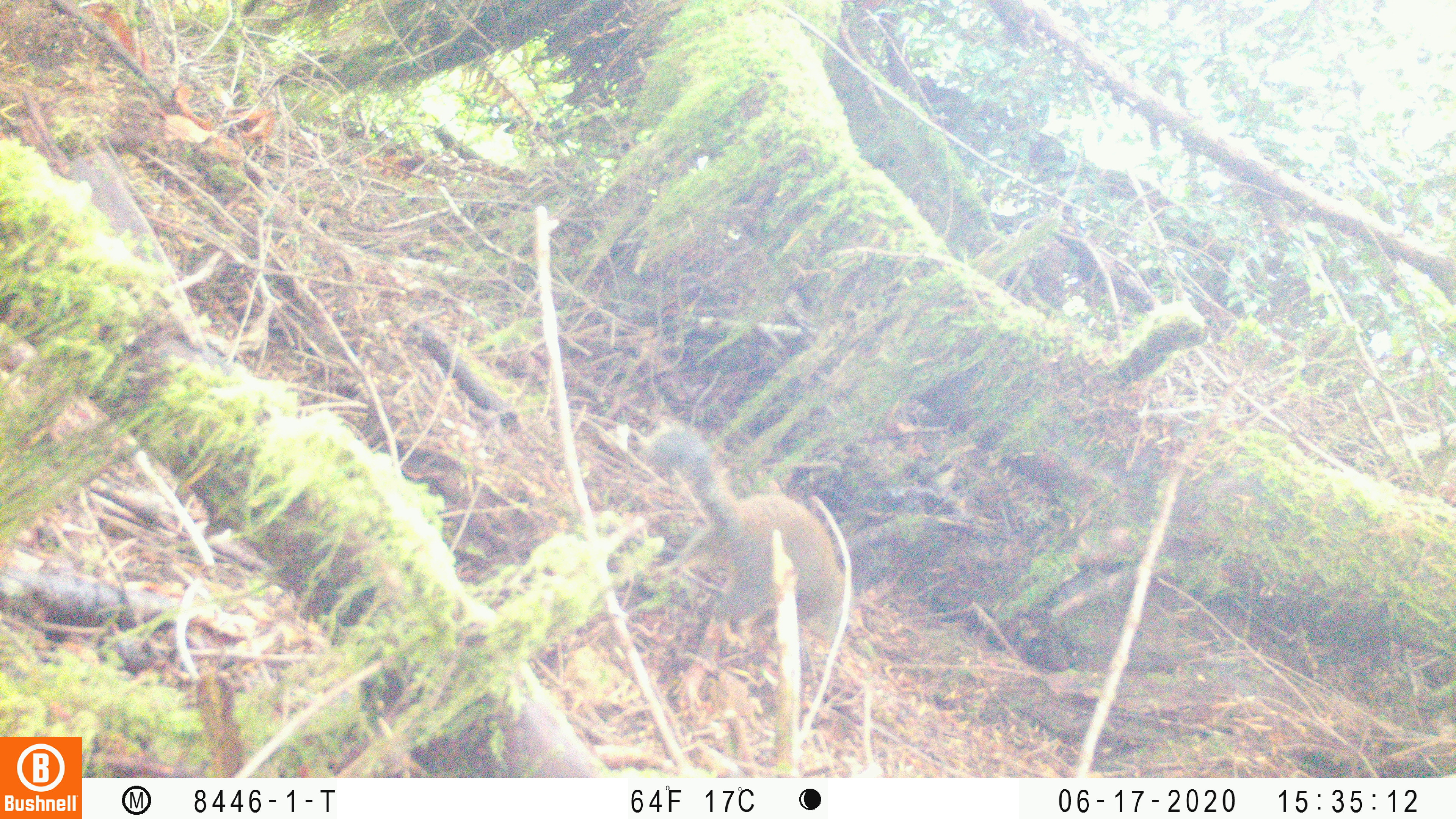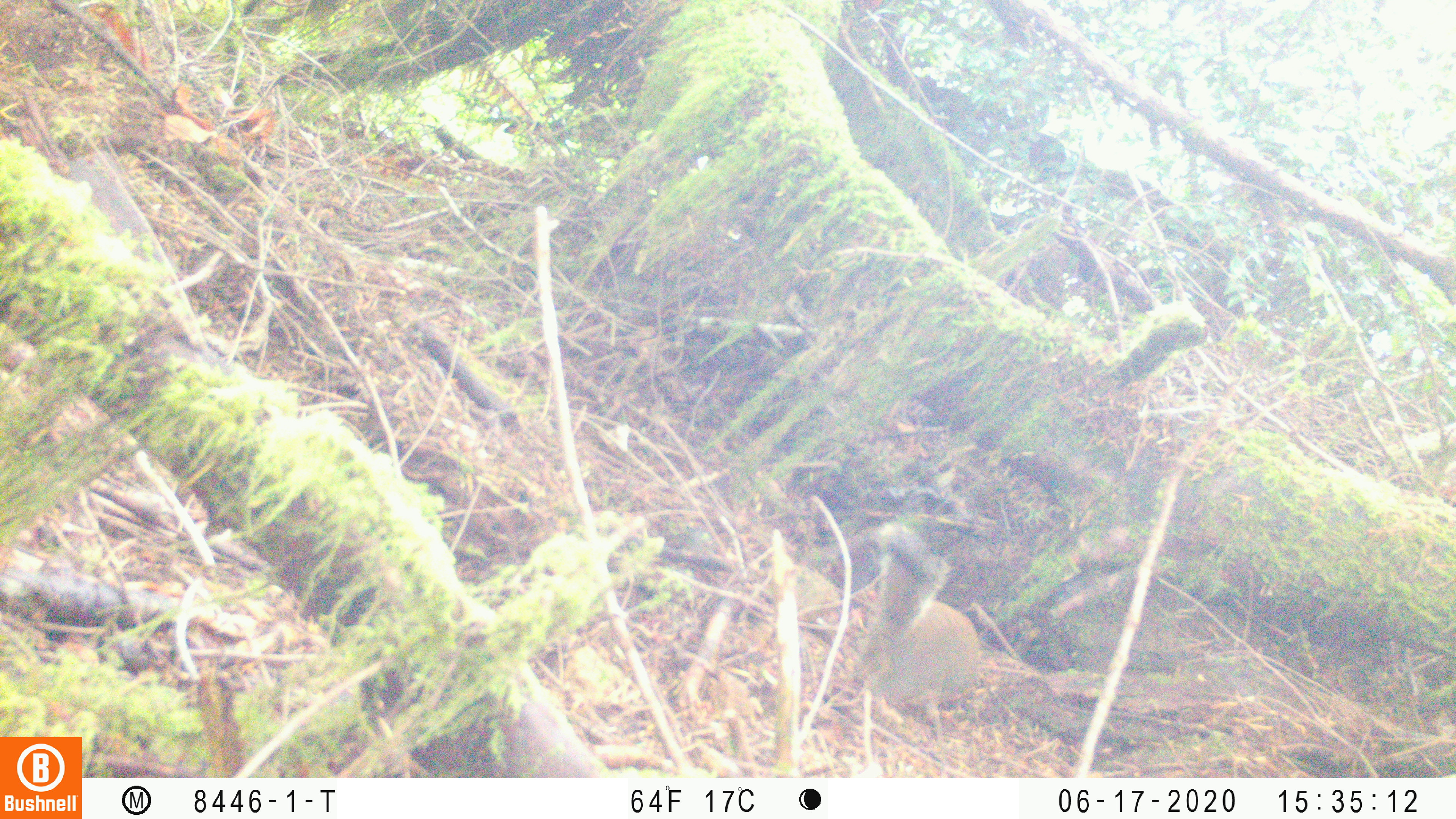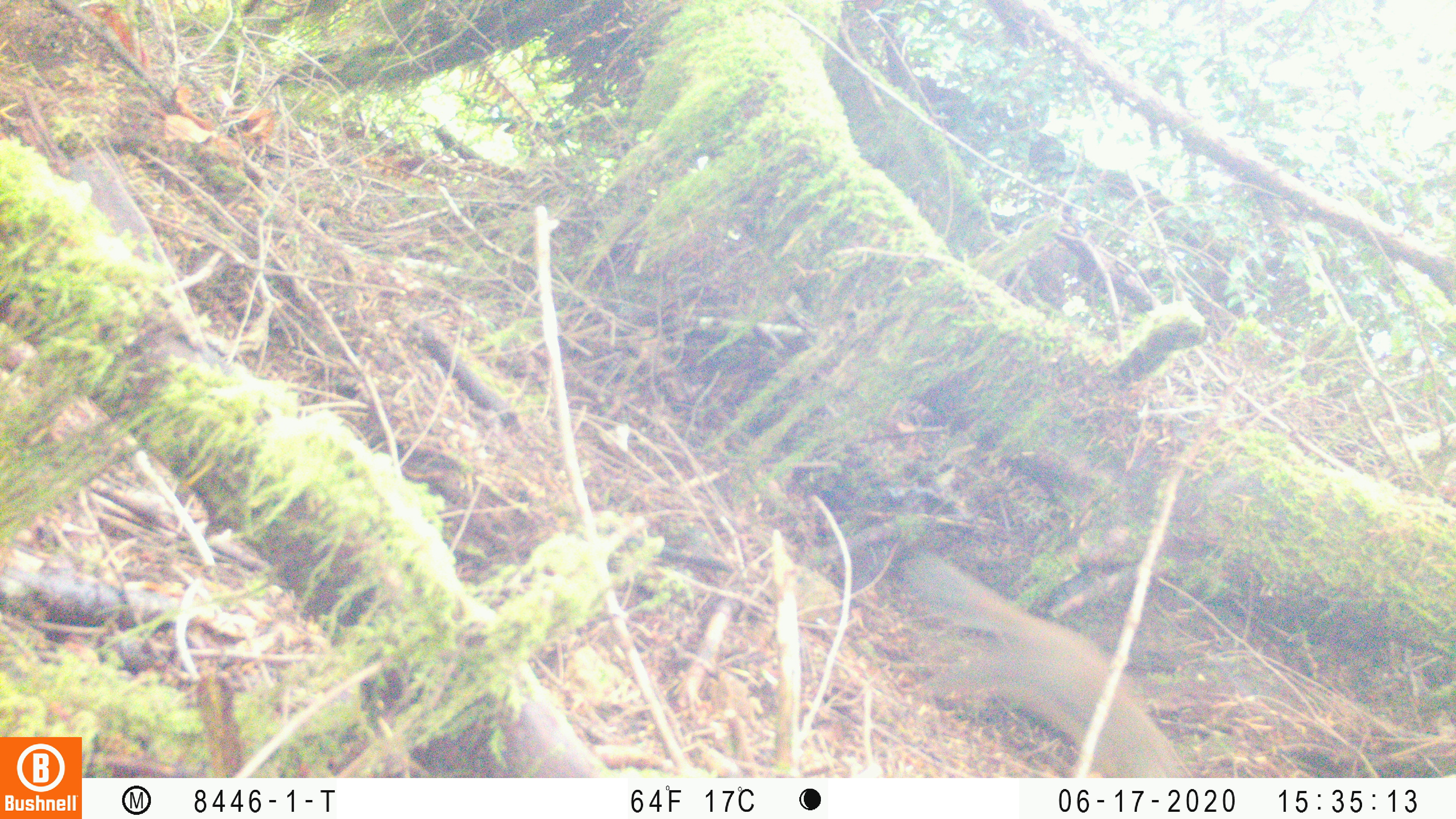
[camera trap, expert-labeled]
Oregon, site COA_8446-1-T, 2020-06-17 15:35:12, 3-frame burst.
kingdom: Animalia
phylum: Chordata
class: Mammalia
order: Rodentia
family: Sciuridae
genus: Tamiasciurus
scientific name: Tamiasciurus douglasii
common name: douglas squirrel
Douglas squirrel (Tamiasciurus douglasii).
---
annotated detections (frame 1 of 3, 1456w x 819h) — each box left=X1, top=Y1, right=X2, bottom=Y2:
douglas squirrel: left=646, top=424, right=863, bottom=640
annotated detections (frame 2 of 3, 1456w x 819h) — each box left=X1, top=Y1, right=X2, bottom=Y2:
douglas squirrel: left=857, top=527, right=995, bottom=724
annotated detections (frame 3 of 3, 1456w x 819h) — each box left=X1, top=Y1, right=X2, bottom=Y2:
douglas squirrel: left=904, top=560, right=1174, bottom=769